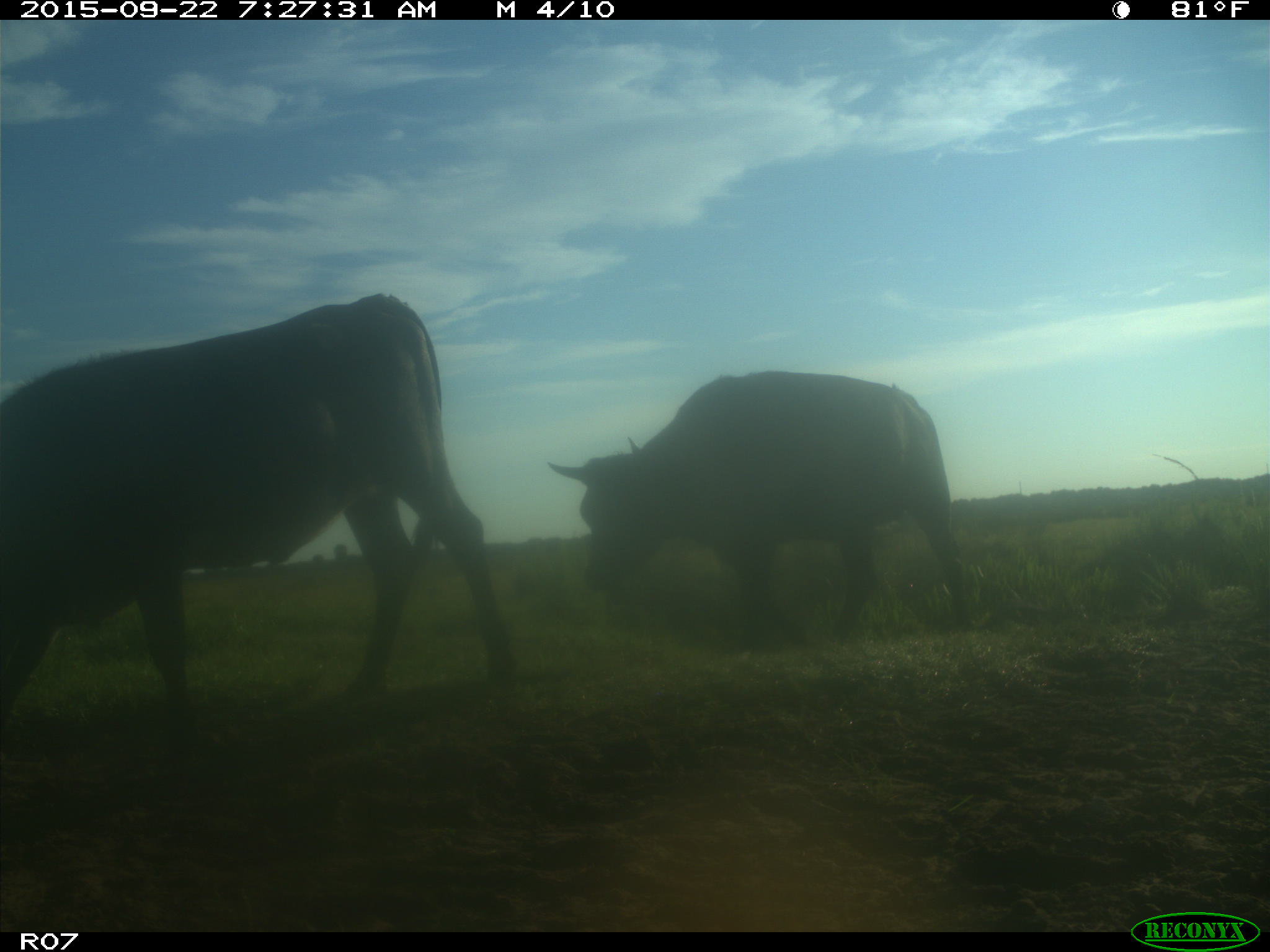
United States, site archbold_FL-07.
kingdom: Animalia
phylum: Chordata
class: Mammalia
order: Artiodactyla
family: Bovidae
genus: Bos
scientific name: Bos taurus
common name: domestic cow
Bos taurus (domestic cow).